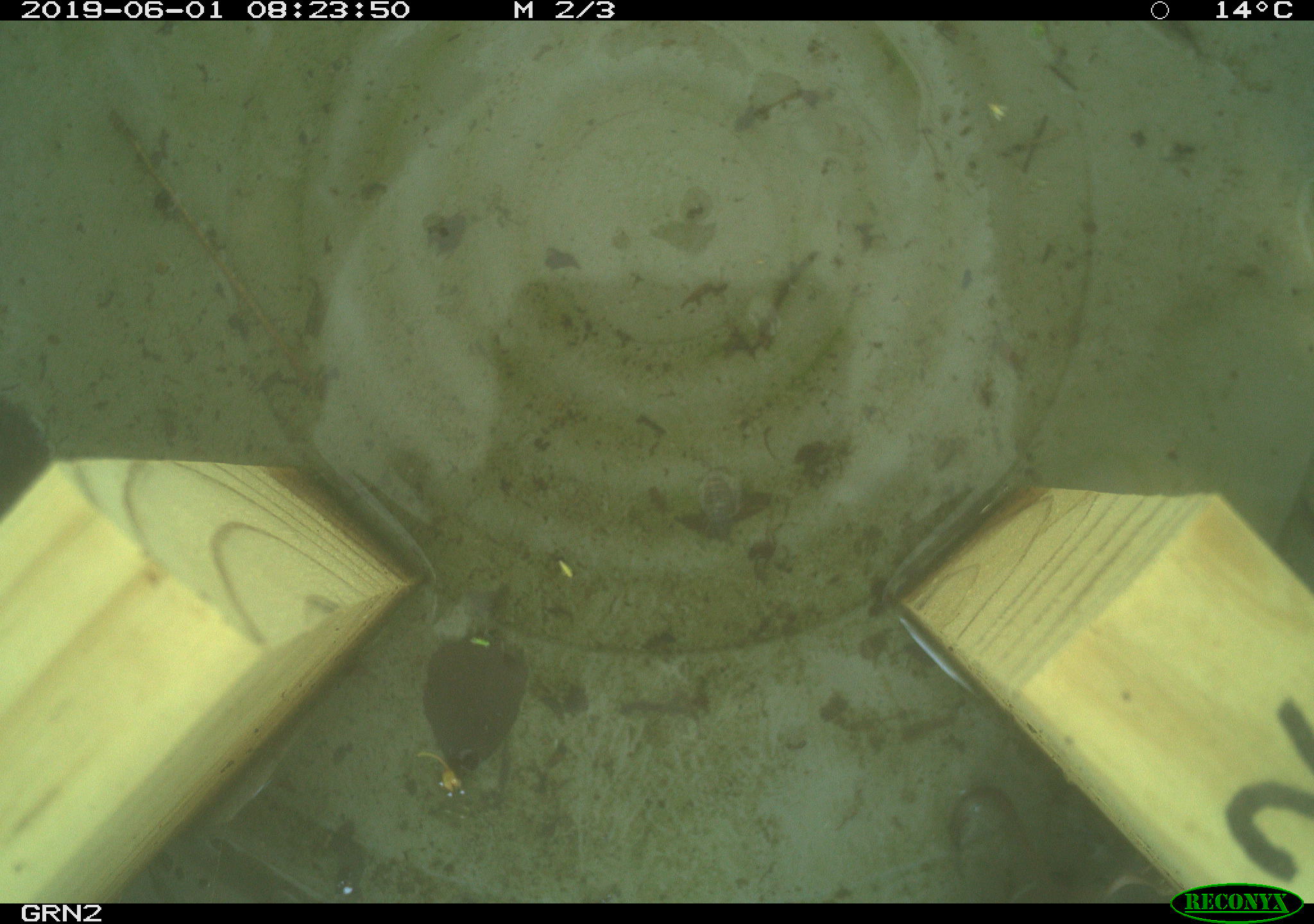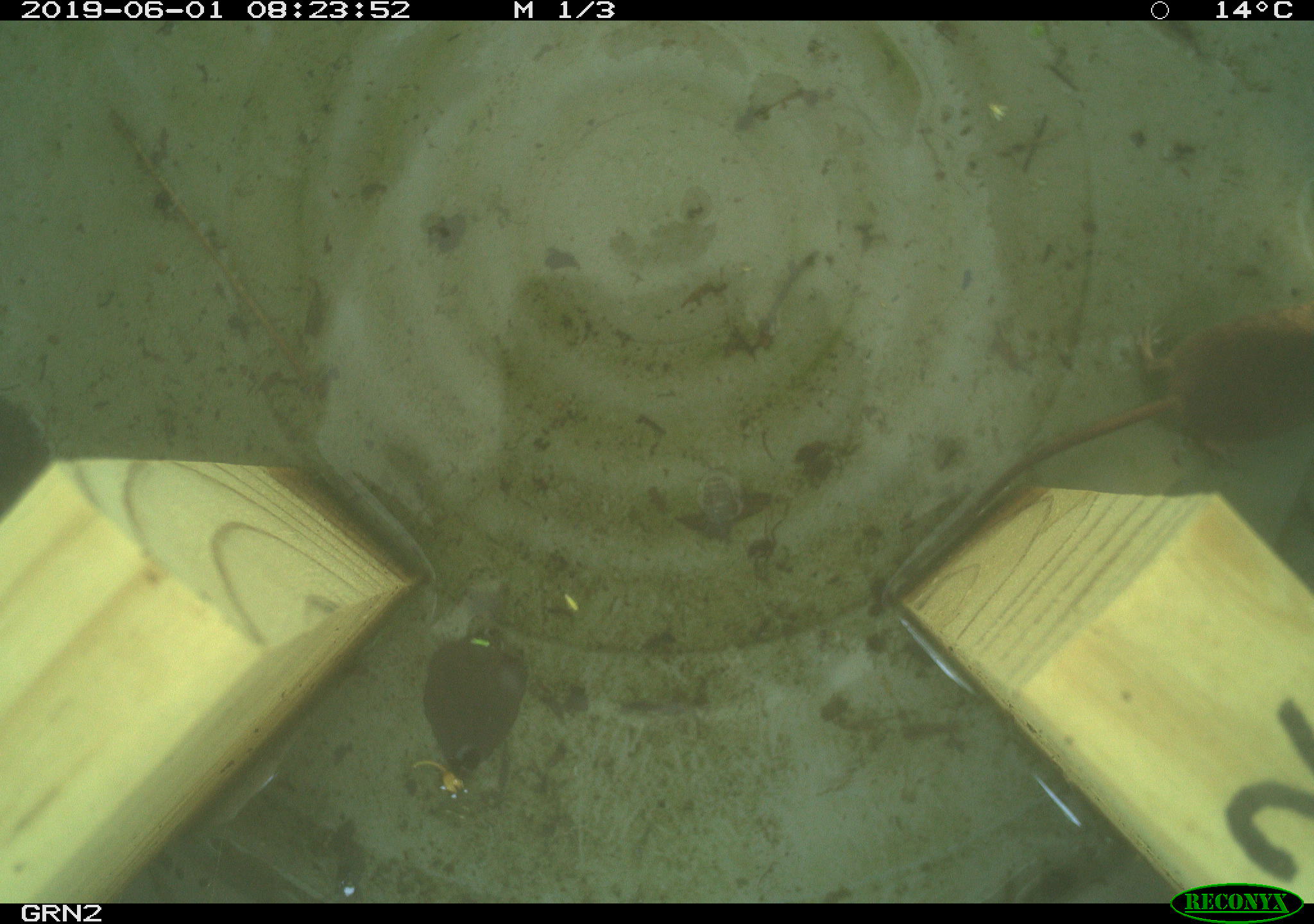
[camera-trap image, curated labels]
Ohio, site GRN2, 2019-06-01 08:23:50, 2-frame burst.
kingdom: Animalia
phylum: Chordata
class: Mammalia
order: Eulipotyphla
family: Soricidae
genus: Sorex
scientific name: Sorex cinereus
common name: masked shrew